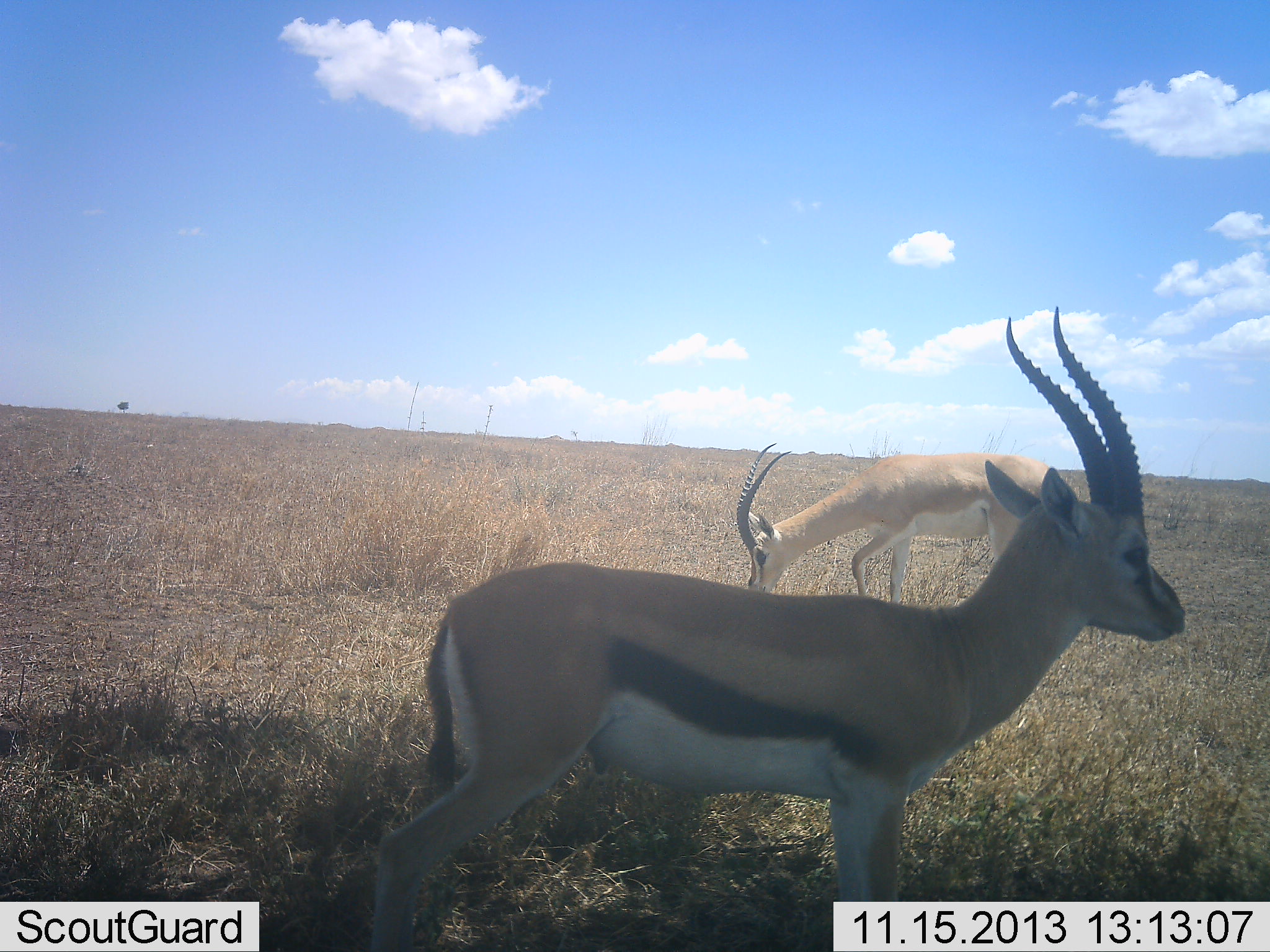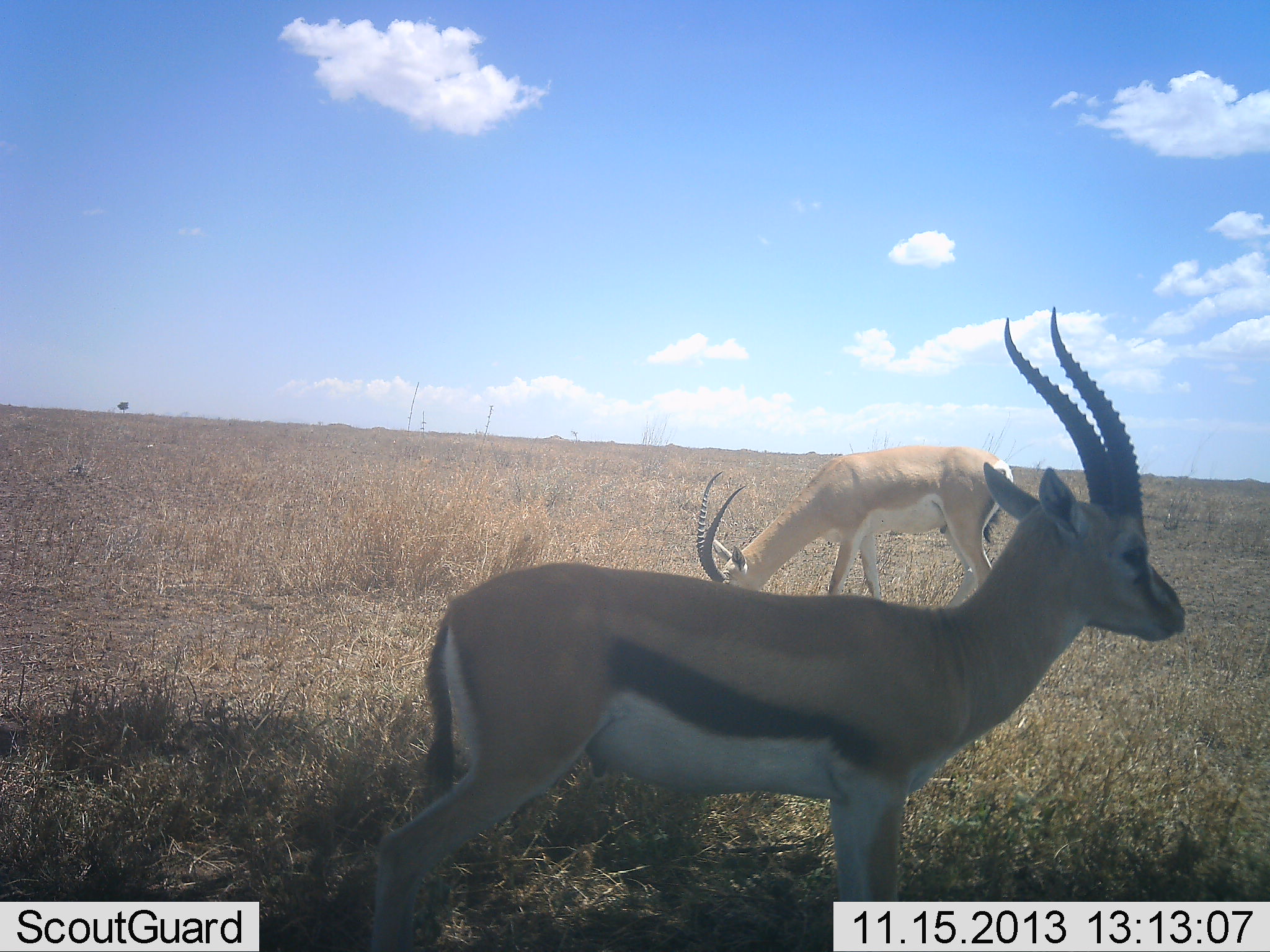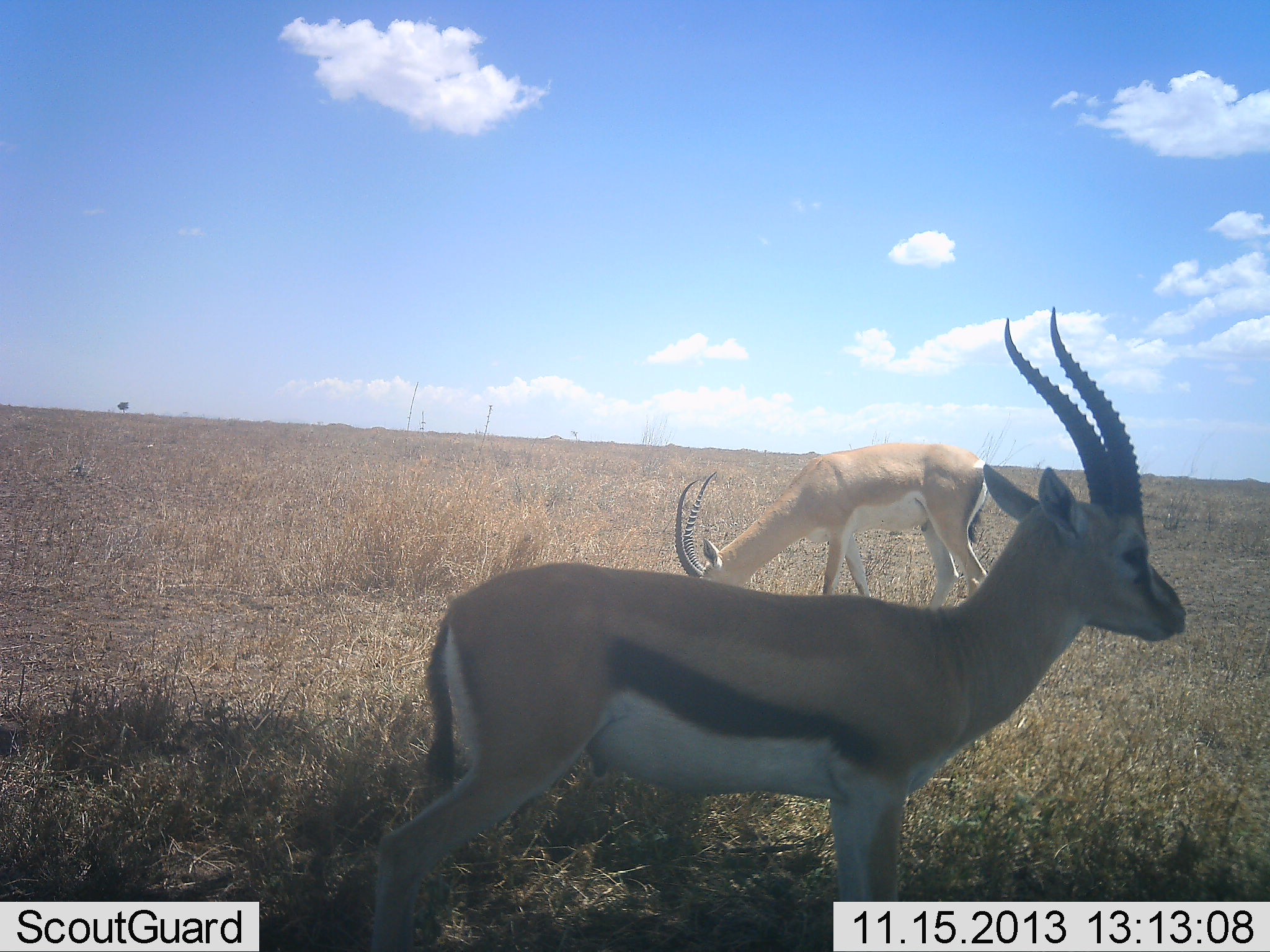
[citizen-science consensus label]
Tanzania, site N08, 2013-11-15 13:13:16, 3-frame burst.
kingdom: Animalia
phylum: Chordata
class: Mammalia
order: Artiodactyla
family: Bovidae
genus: Nanger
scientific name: Nanger granti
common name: grant's gazelle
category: gazellegrants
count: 1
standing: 12%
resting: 0%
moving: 12%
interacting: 0%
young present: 0%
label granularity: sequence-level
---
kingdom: Animalia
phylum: Chordata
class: Mammalia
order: Artiodactyla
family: Bovidae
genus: Eudorcas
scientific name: Eudorcas thomsonii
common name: thomson's gazelle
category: gazellethomsons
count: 1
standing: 92%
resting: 4%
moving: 4%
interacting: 0%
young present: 0%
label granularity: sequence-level